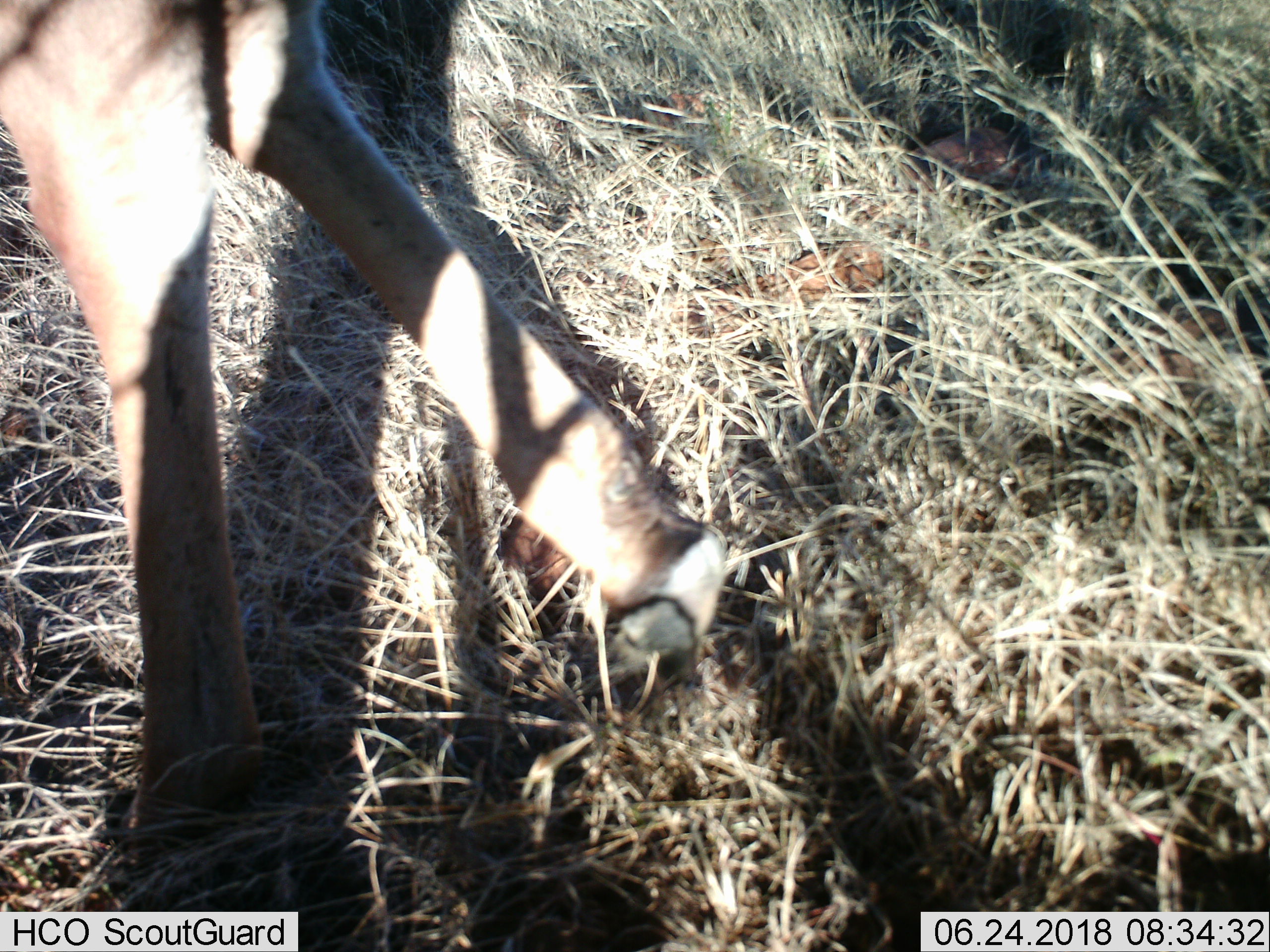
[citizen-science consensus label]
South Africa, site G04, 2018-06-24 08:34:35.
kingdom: Animalia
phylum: Chordata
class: Mammalia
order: Artiodactyla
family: Bovidae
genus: Redunca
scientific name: Redunca fulvorufula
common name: mountain reedbuck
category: reedbuckmountain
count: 1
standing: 0%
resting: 0%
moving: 100%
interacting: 0%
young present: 0%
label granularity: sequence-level